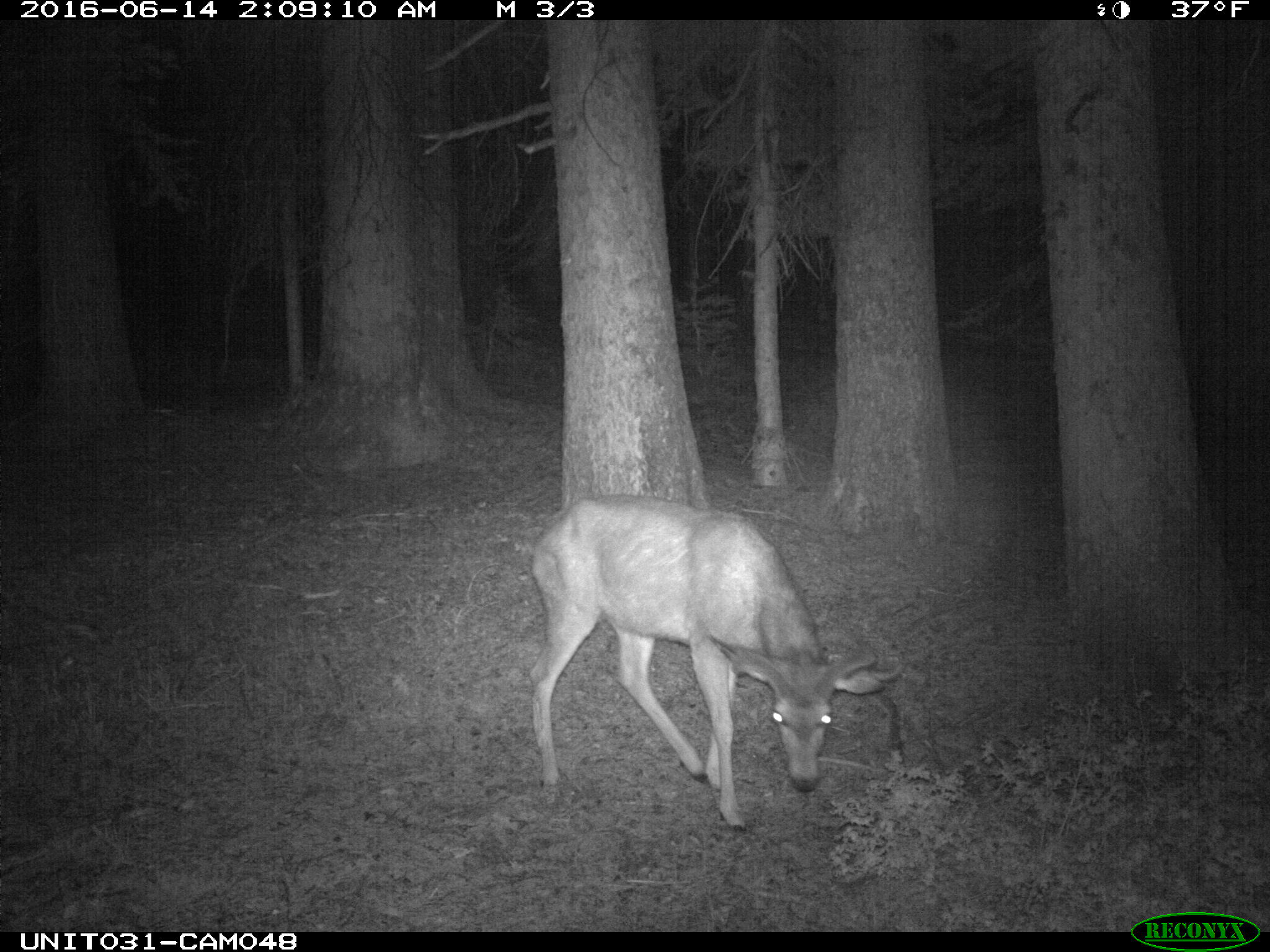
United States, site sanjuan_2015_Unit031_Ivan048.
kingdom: Animalia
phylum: Chordata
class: Mammalia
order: Artiodactyla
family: Cervidae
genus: Odocoileus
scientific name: Odocoileus hemionus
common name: mule deer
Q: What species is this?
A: Odocoileus hemionus (mule deer).